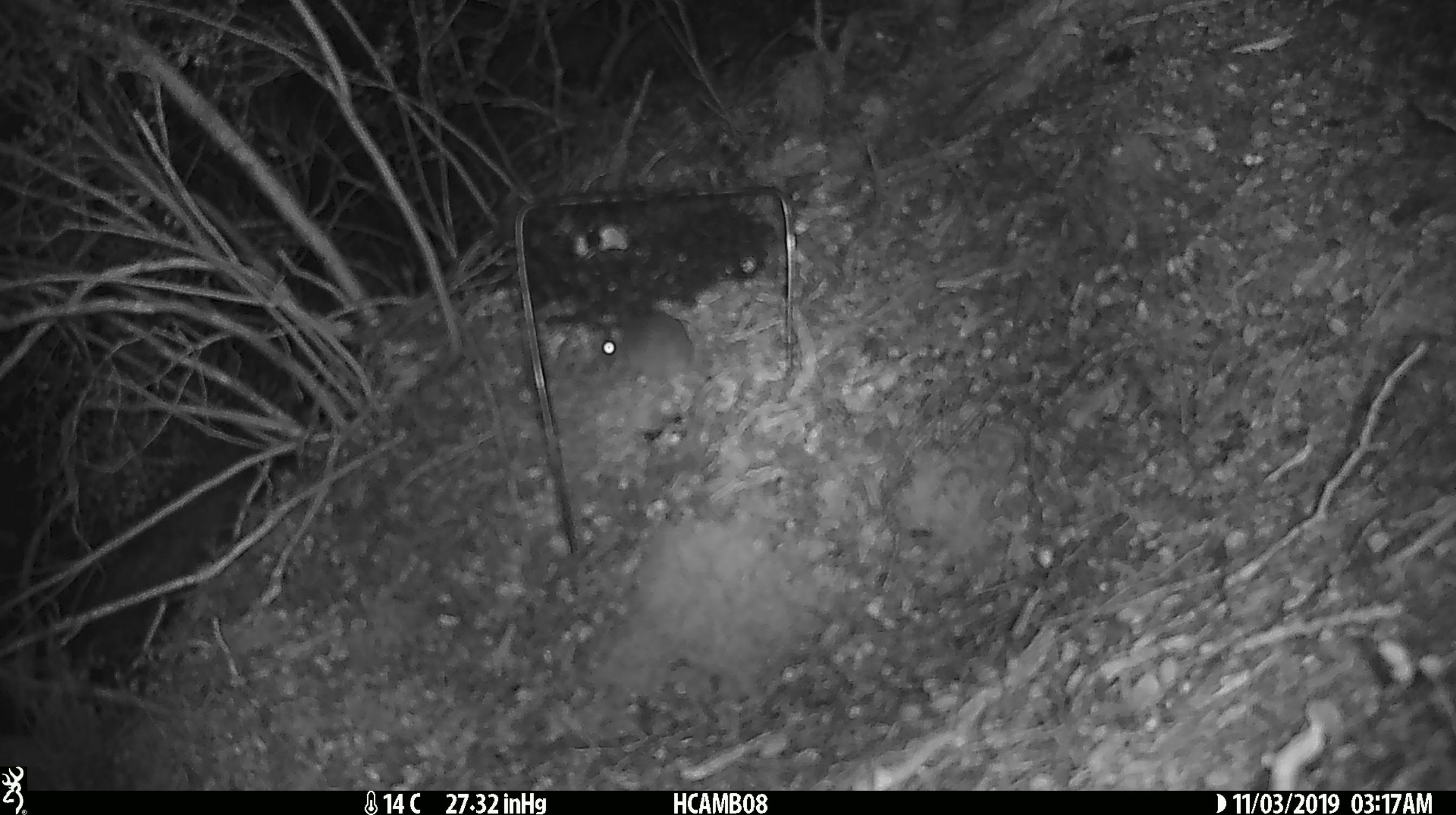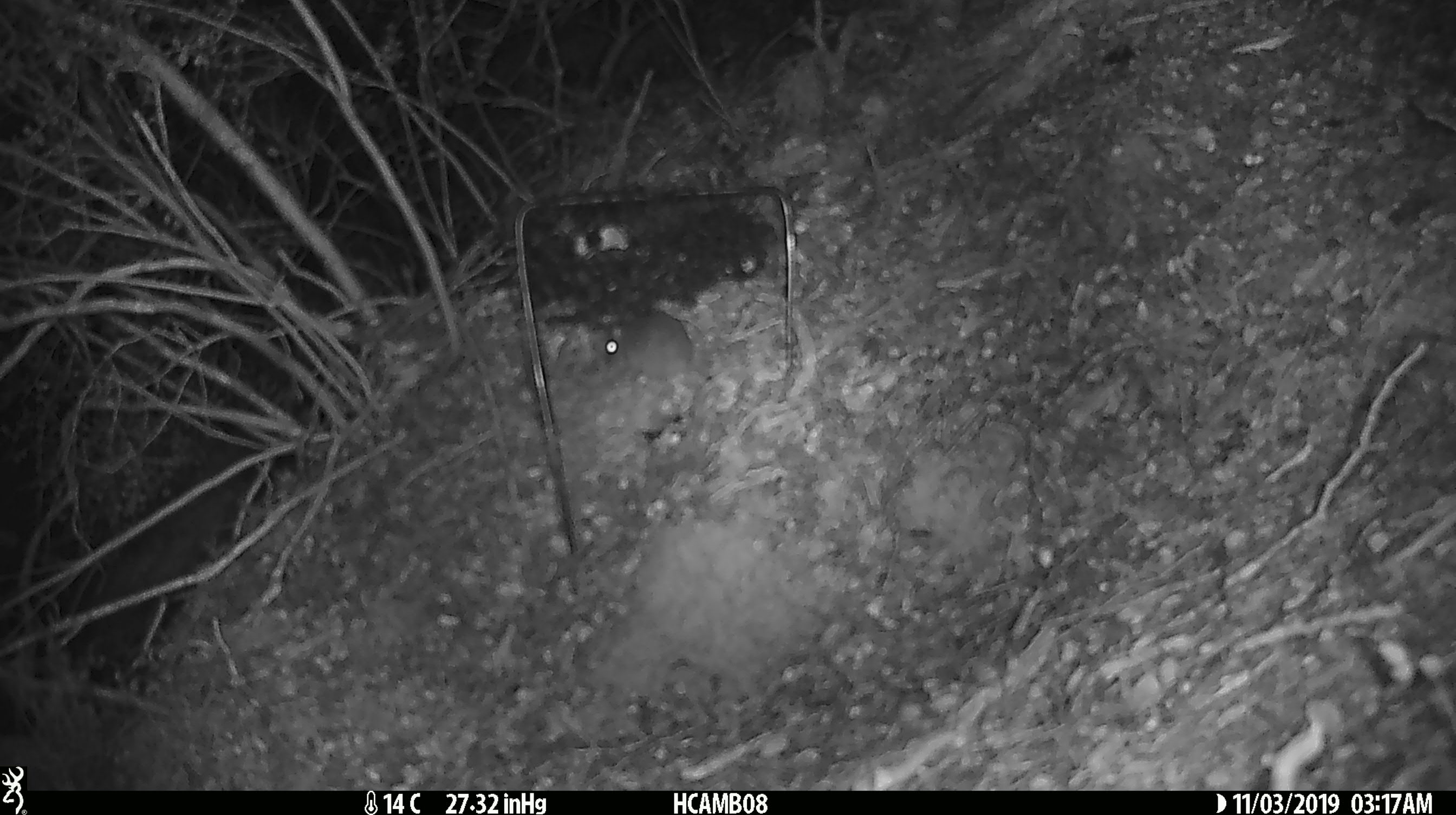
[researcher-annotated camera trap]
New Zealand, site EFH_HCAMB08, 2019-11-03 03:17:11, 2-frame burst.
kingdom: Animalia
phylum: Chordata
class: Mammalia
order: Rodentia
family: Muridae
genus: Mus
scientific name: Mus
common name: mouse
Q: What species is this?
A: Mouse (Mus).